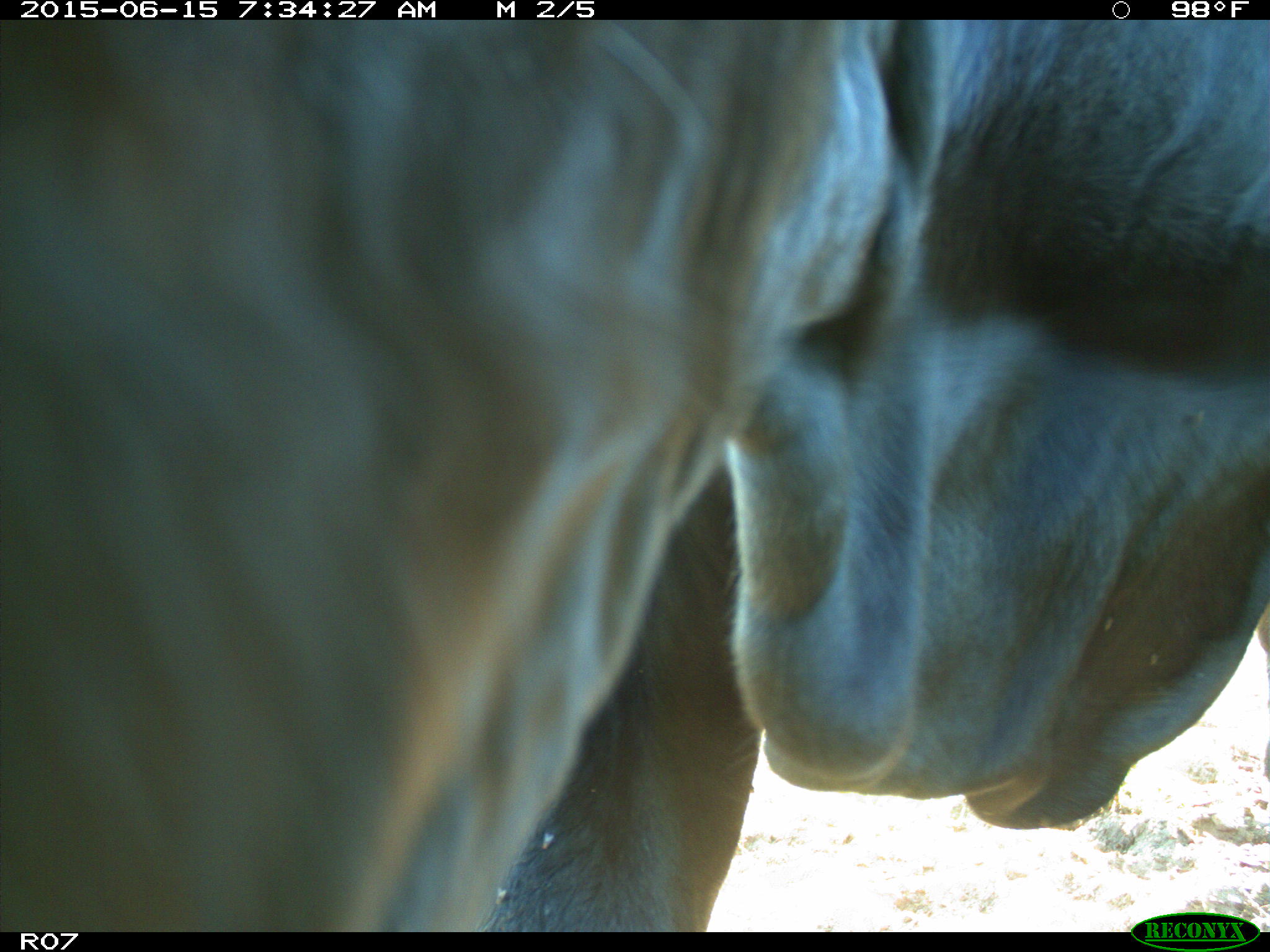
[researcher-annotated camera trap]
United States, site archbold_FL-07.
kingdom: Animalia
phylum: Chordata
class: Mammalia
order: Artiodactyla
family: Bovidae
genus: Bos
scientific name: Bos taurus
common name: domestic cow